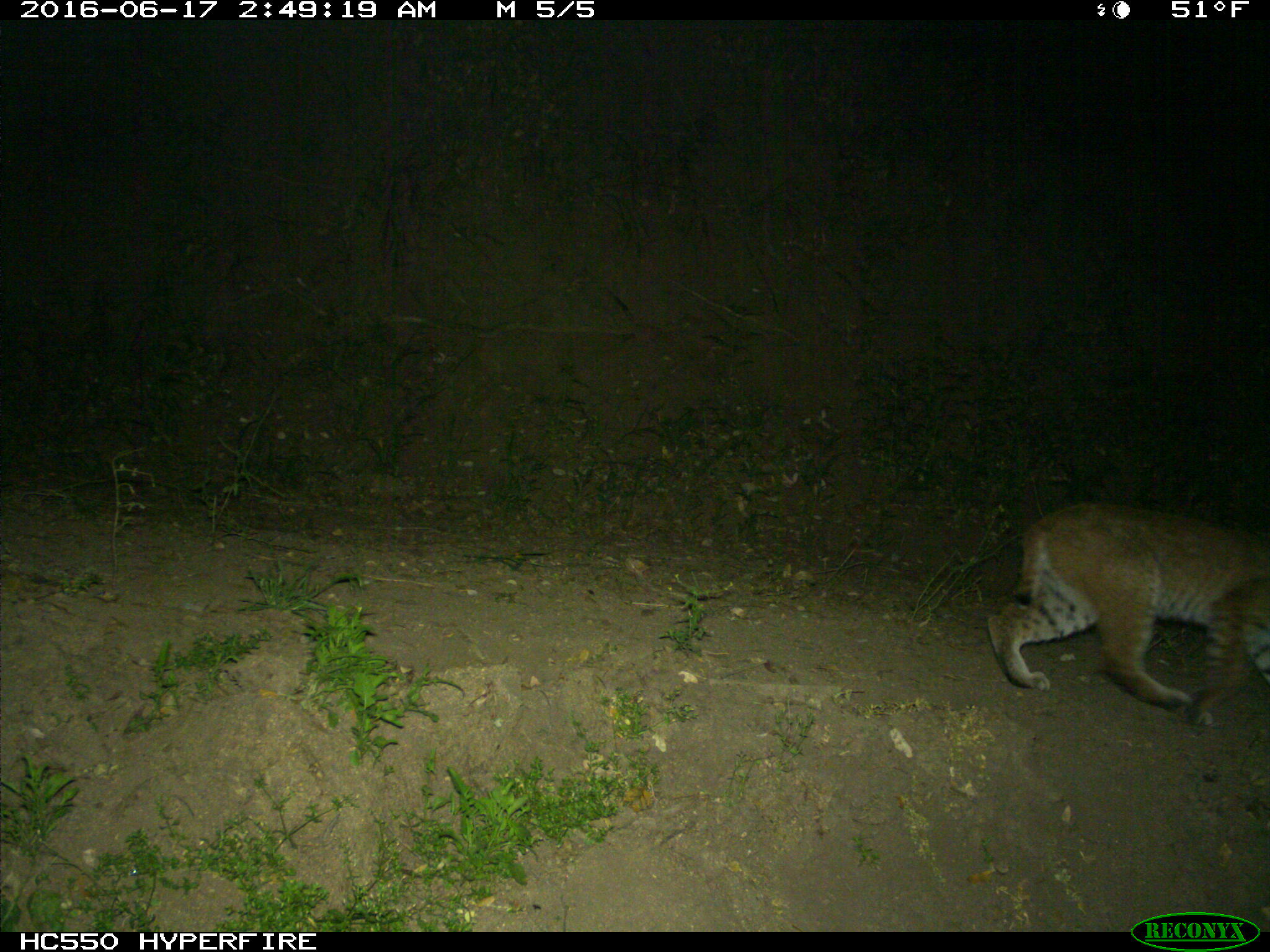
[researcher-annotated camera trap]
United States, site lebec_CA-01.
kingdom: Animalia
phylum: Chordata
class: Mammalia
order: Carnivora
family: Felidae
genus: Lynx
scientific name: Lynx rufus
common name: bobcat